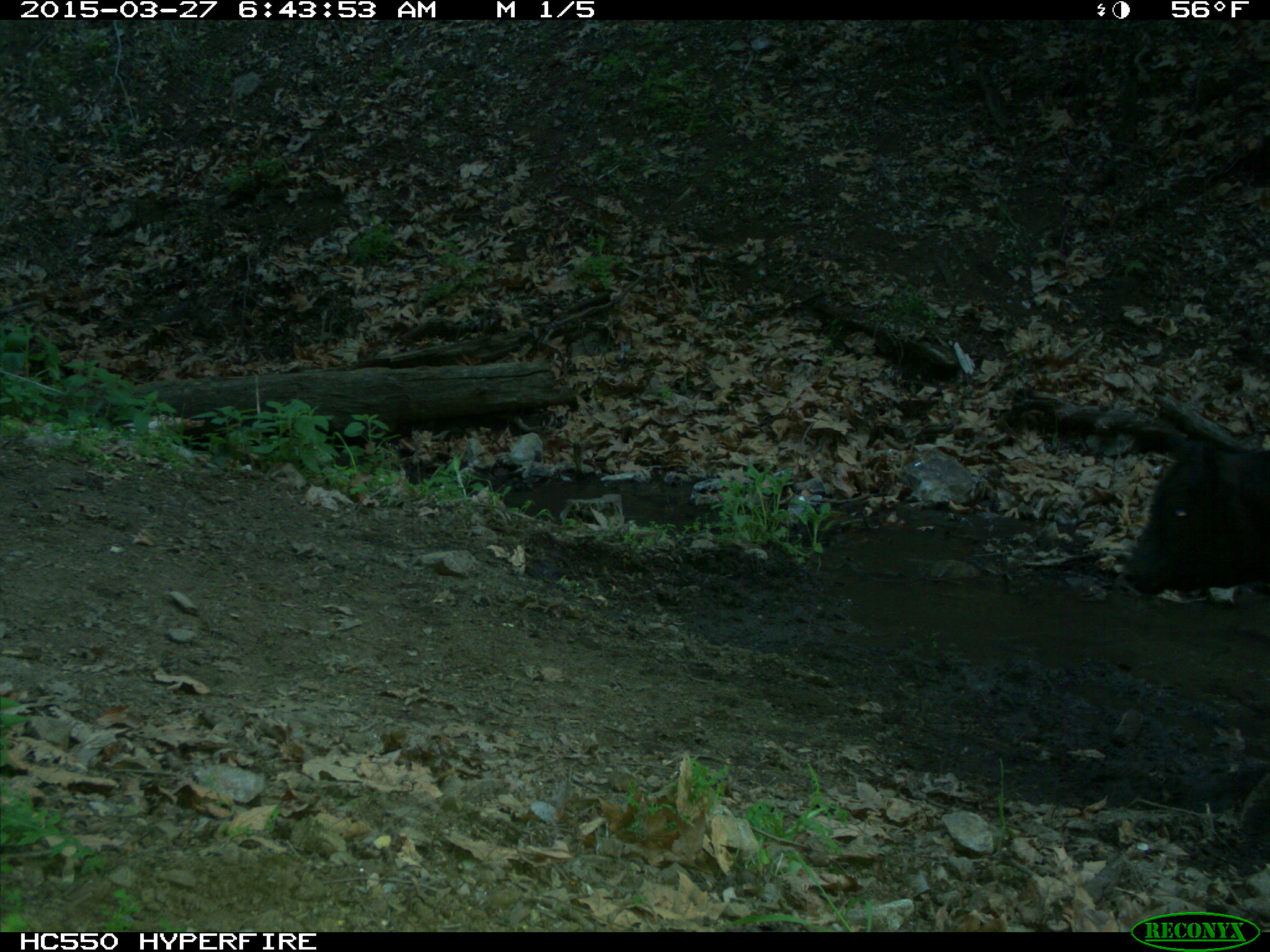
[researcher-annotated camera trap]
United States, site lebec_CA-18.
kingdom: Animalia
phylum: Chordata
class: Mammalia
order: Artiodactyla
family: Bovidae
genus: Bos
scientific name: Bos taurus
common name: domestic cow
Bos taurus (domestic cow).